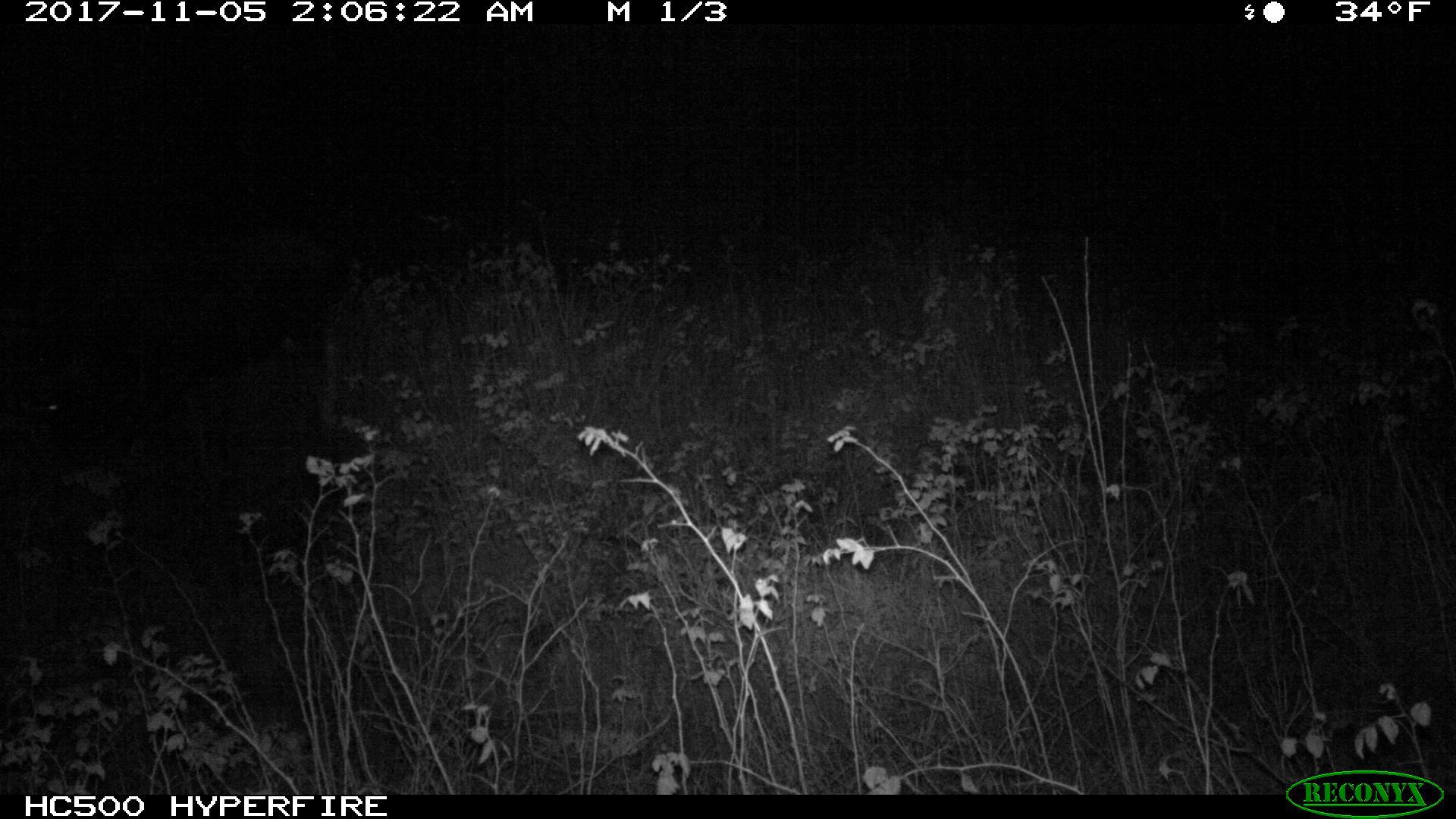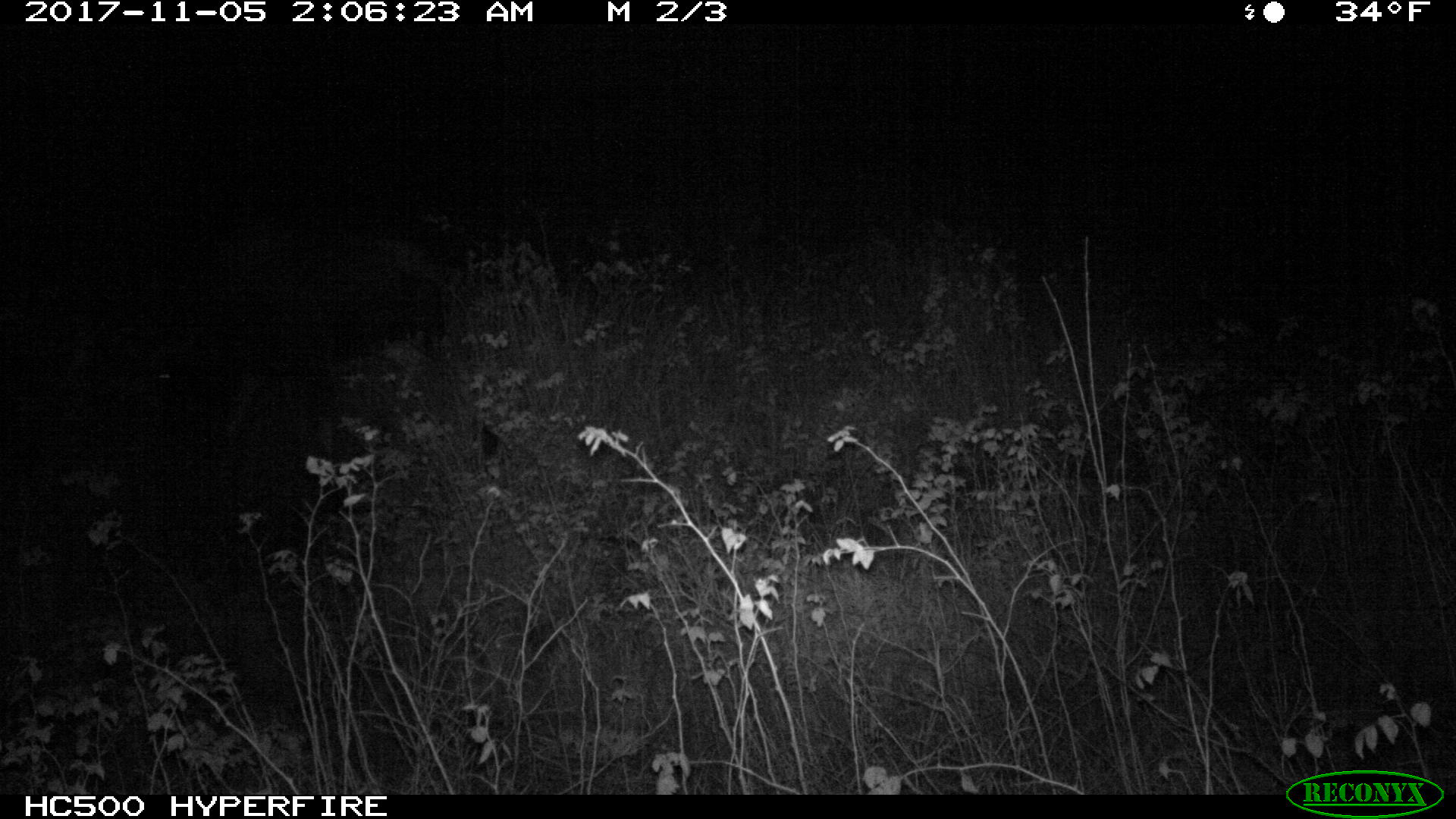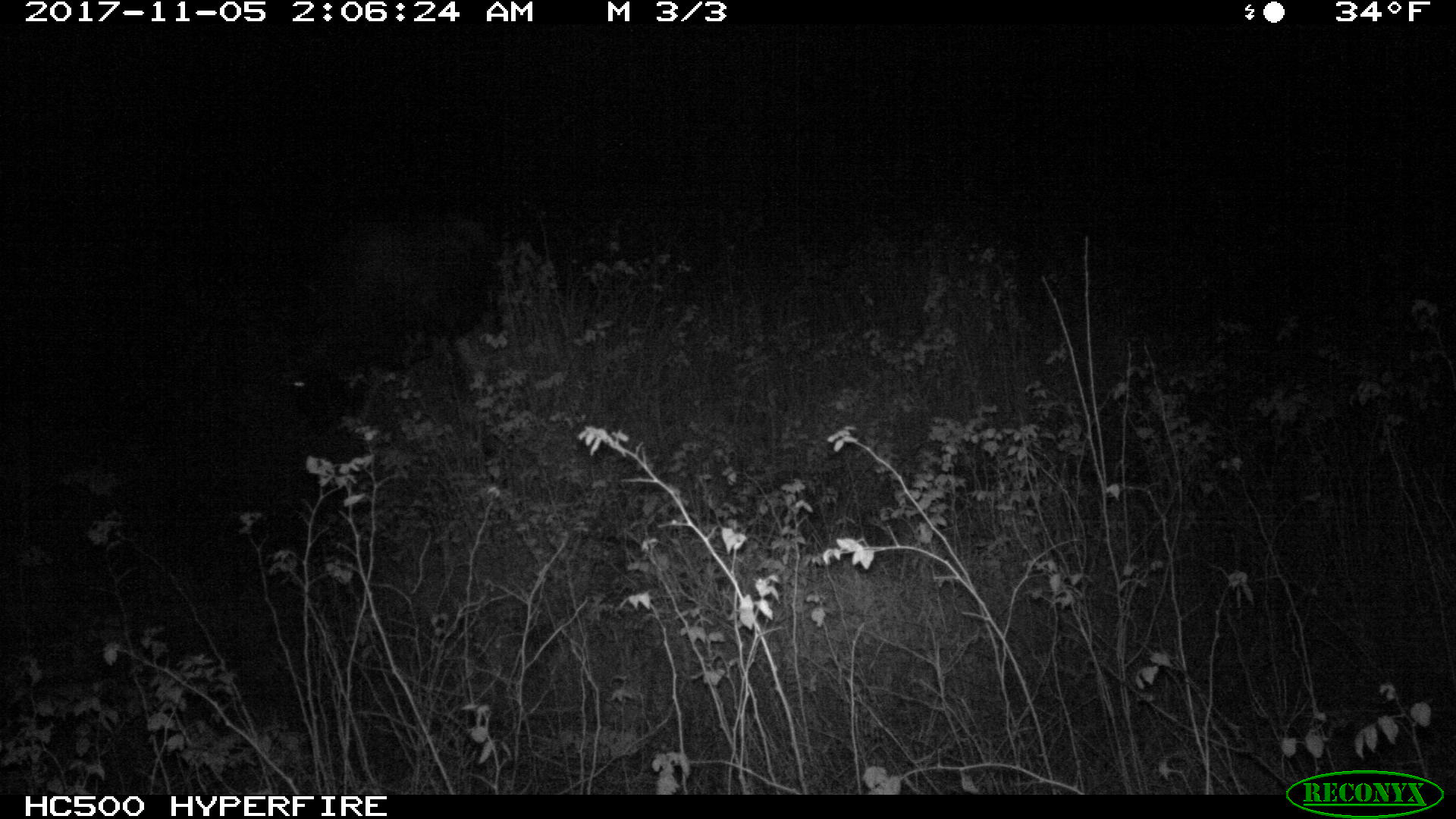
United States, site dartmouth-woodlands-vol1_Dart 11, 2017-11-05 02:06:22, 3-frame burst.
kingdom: Animalia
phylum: Chordata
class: Mammalia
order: Artiodactyla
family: Cervidae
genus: Alces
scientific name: Alces alces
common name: moose